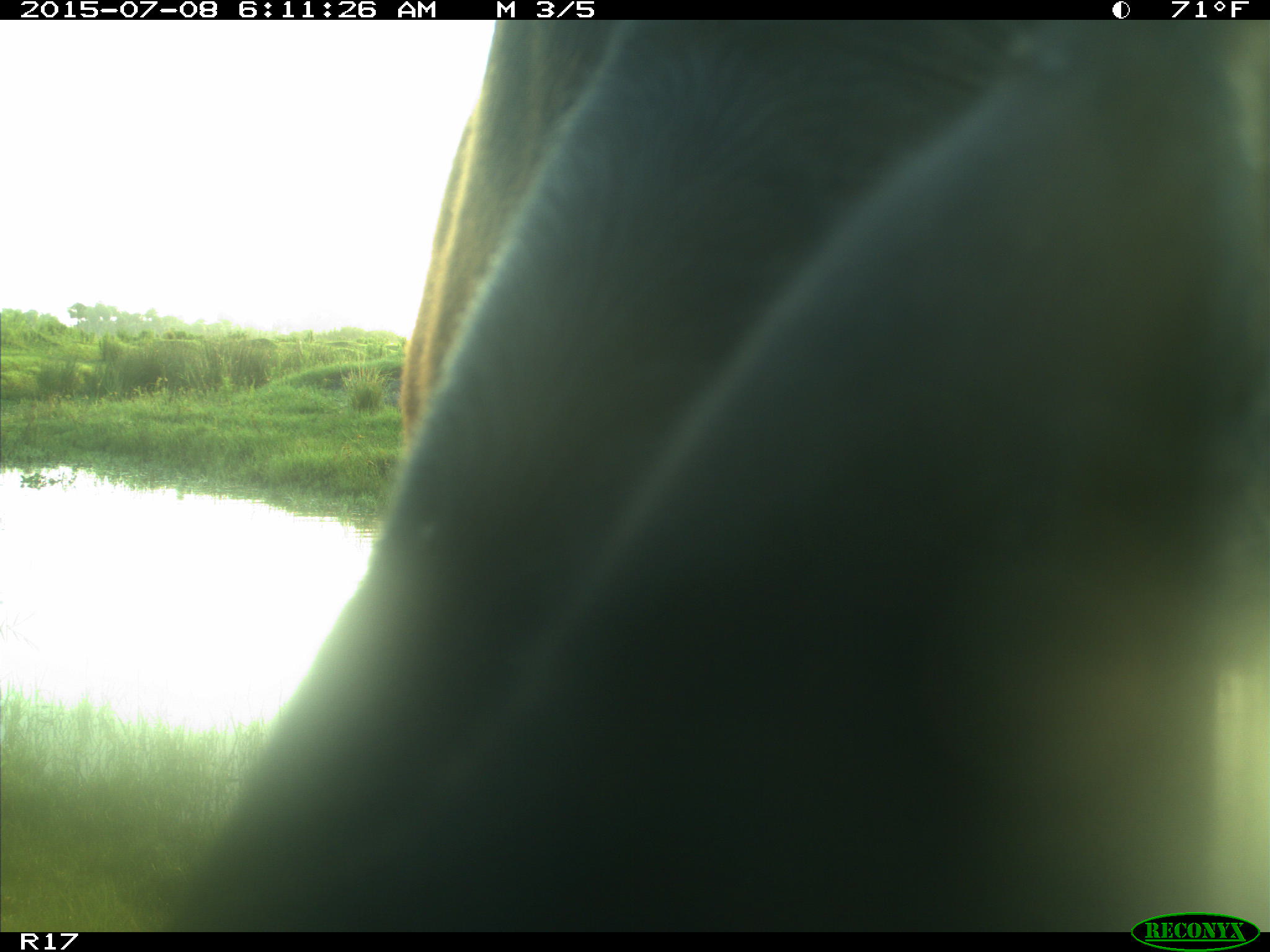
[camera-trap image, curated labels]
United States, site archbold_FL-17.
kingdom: Animalia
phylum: Chordata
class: Mammalia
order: Artiodactyla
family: Bovidae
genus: Bos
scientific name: Bos taurus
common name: domestic cow